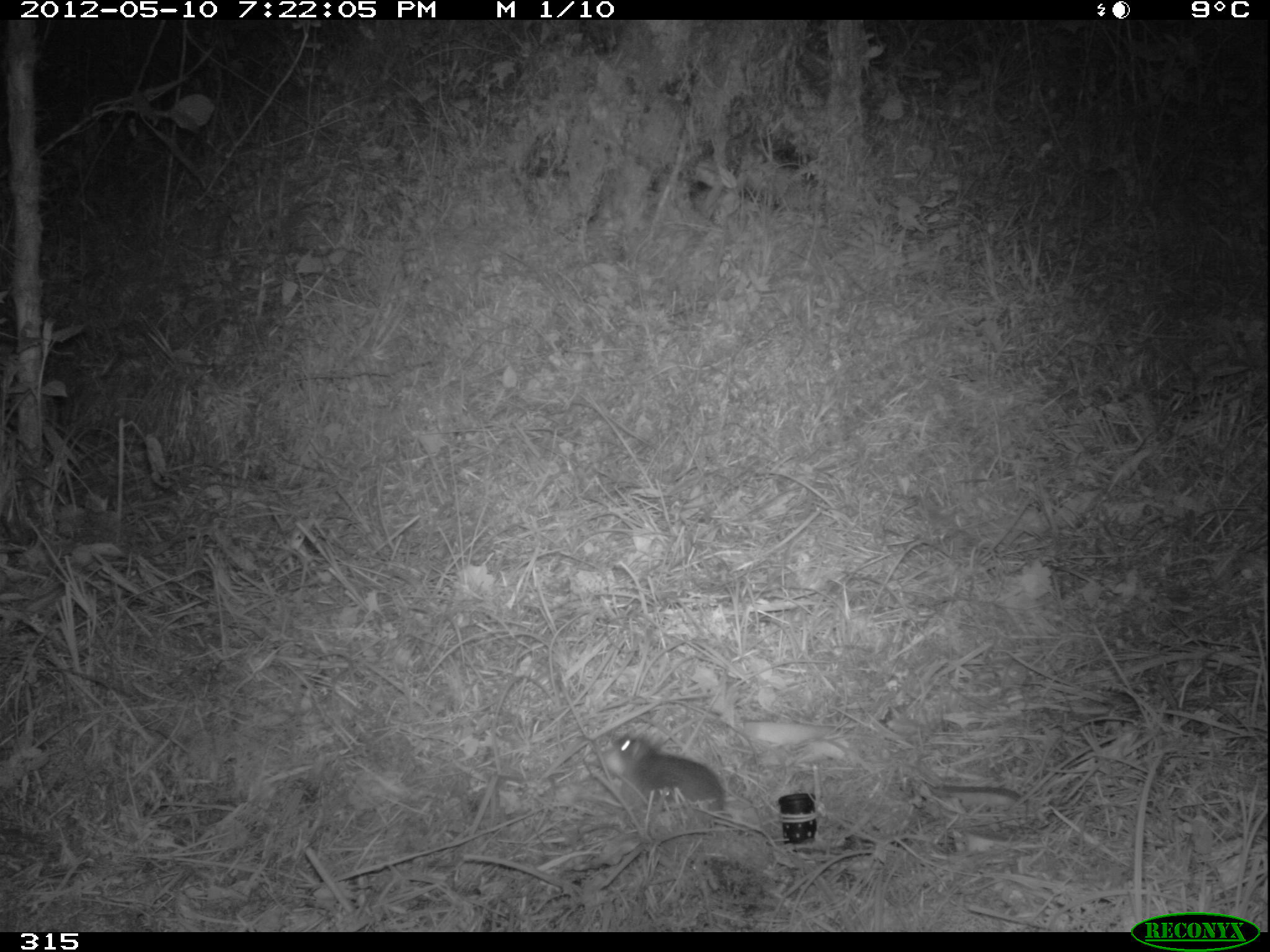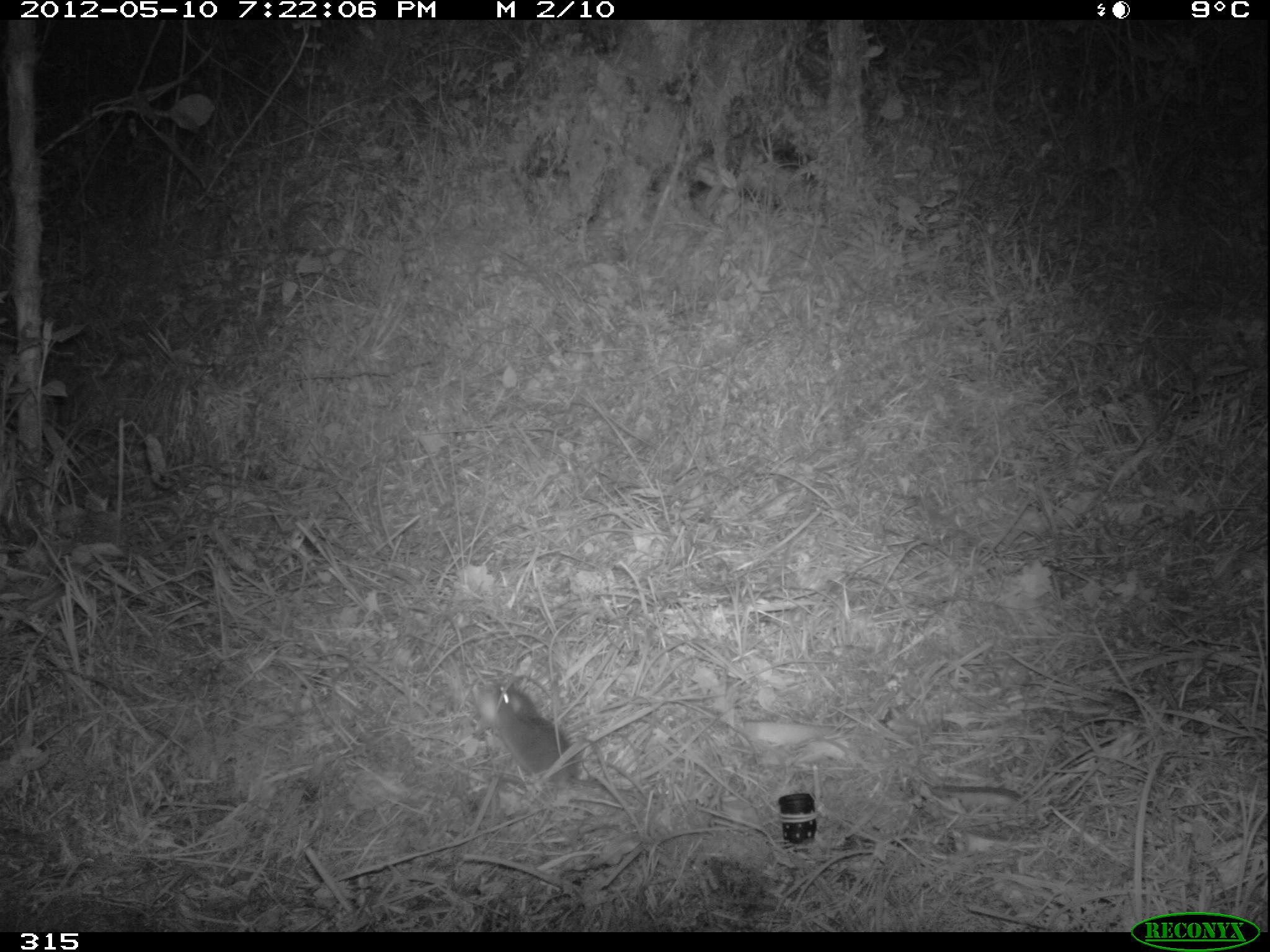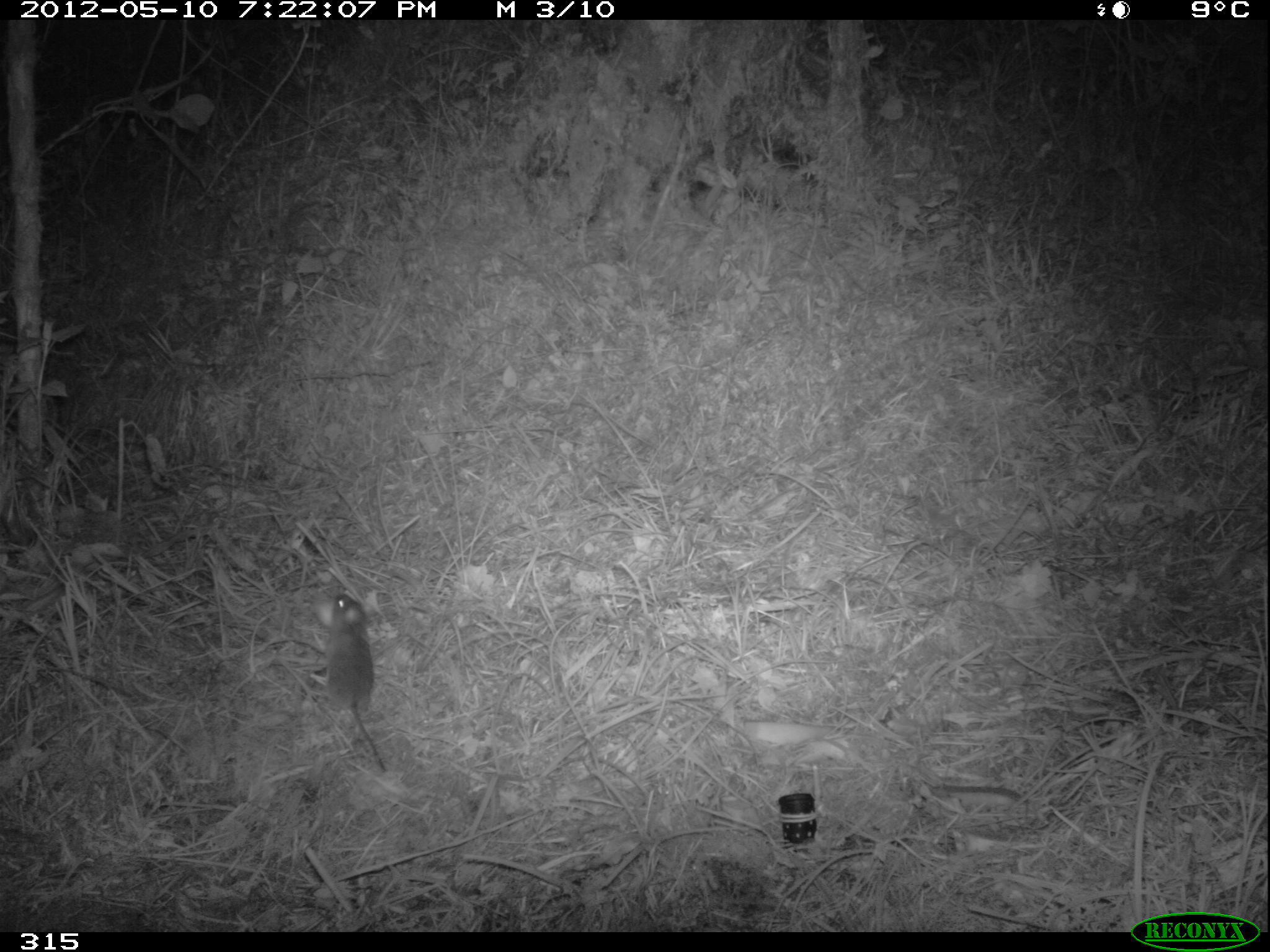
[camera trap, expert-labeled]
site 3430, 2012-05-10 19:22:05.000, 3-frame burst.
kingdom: Animalia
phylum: Chordata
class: Mammalia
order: Rodentia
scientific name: Rodentia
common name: rodents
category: unknown rodent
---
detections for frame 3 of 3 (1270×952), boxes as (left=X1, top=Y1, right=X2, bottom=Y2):
unknown rodent: (left=317, top=593, right=388, bottom=772)